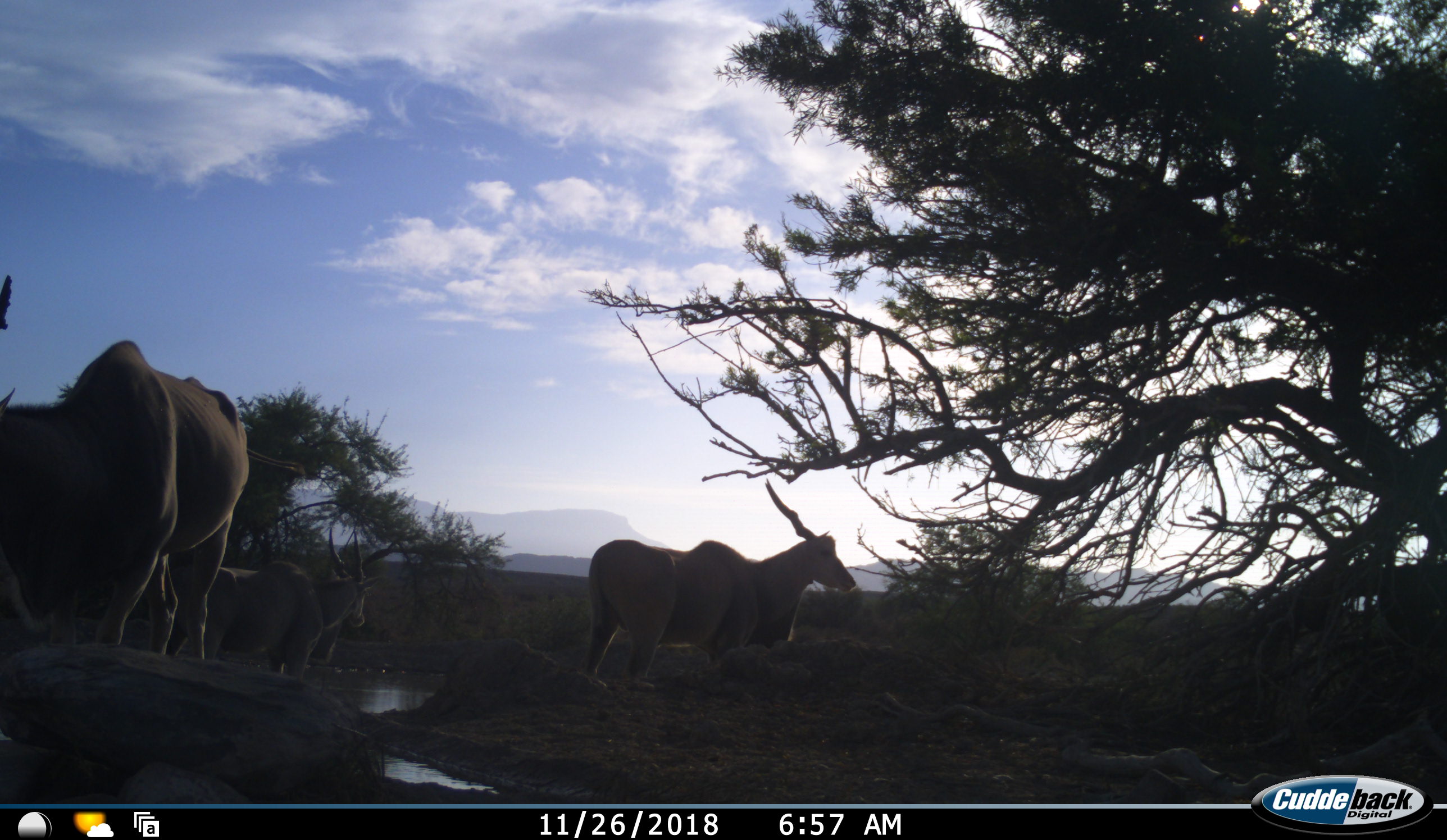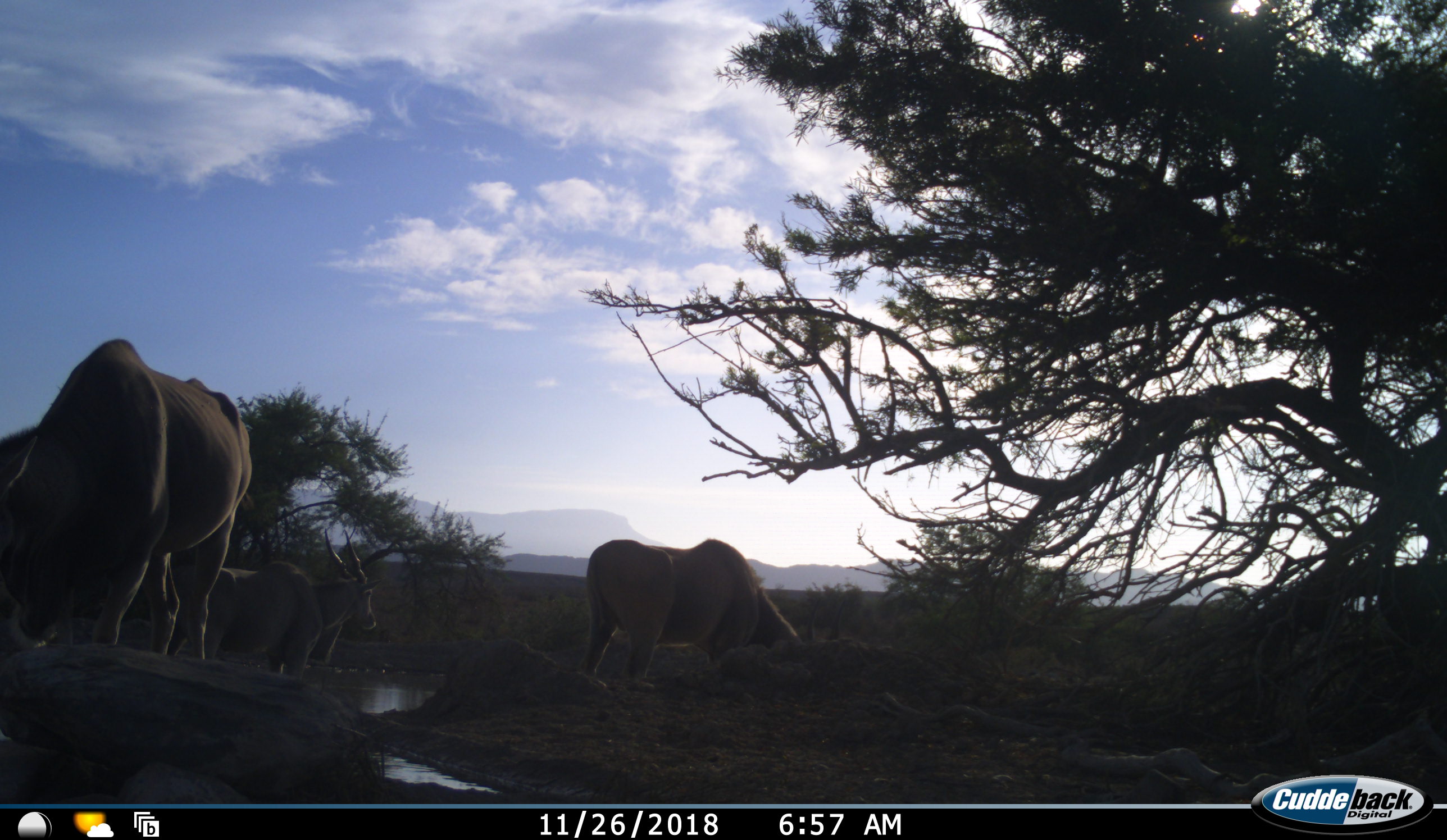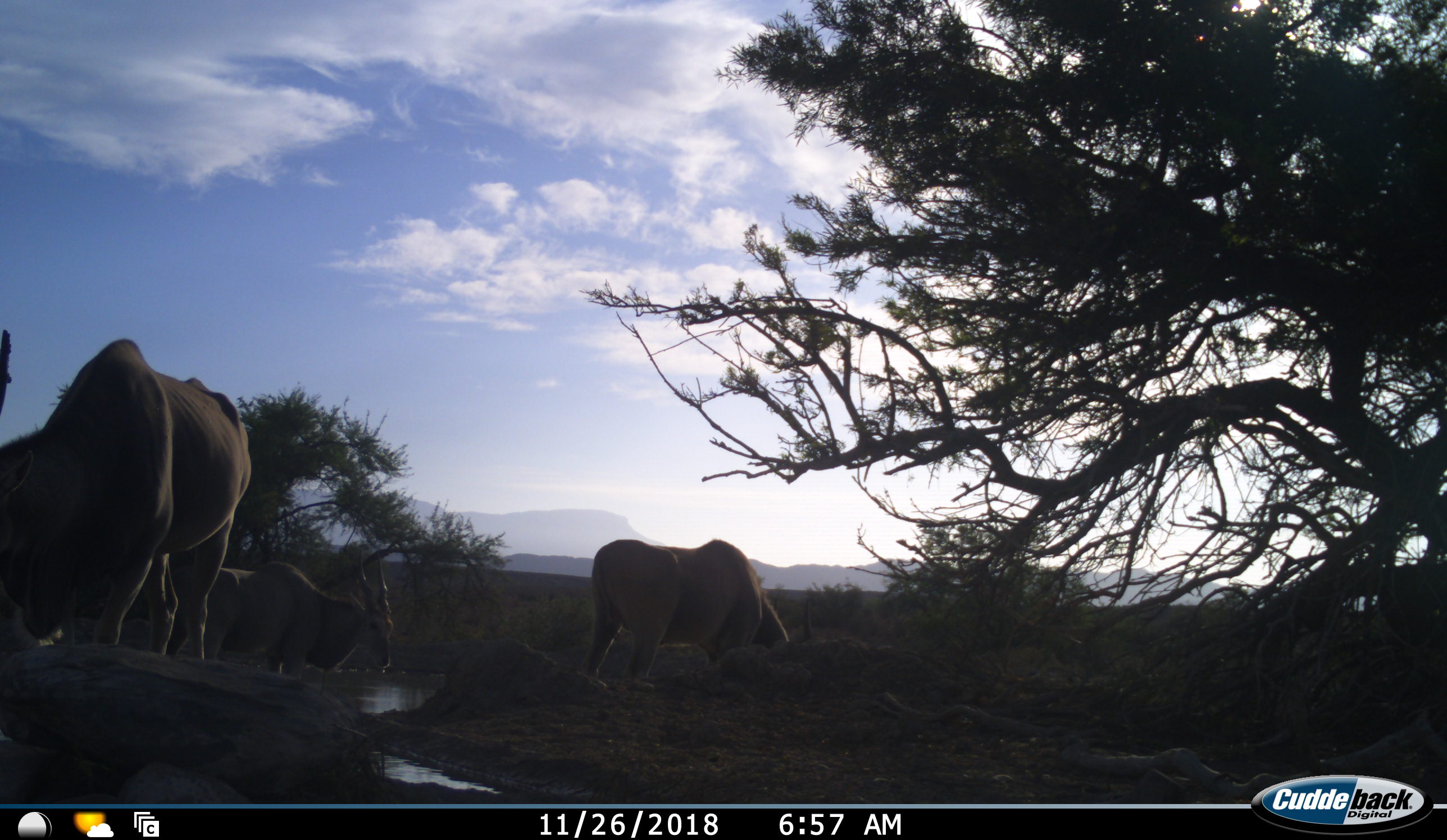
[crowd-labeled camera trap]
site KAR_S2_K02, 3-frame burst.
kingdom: Animalia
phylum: Chordata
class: Mammalia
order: Artiodactyla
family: Bovidae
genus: Tragelaphus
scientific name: Tragelaphus oryx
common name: eland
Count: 3.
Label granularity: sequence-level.